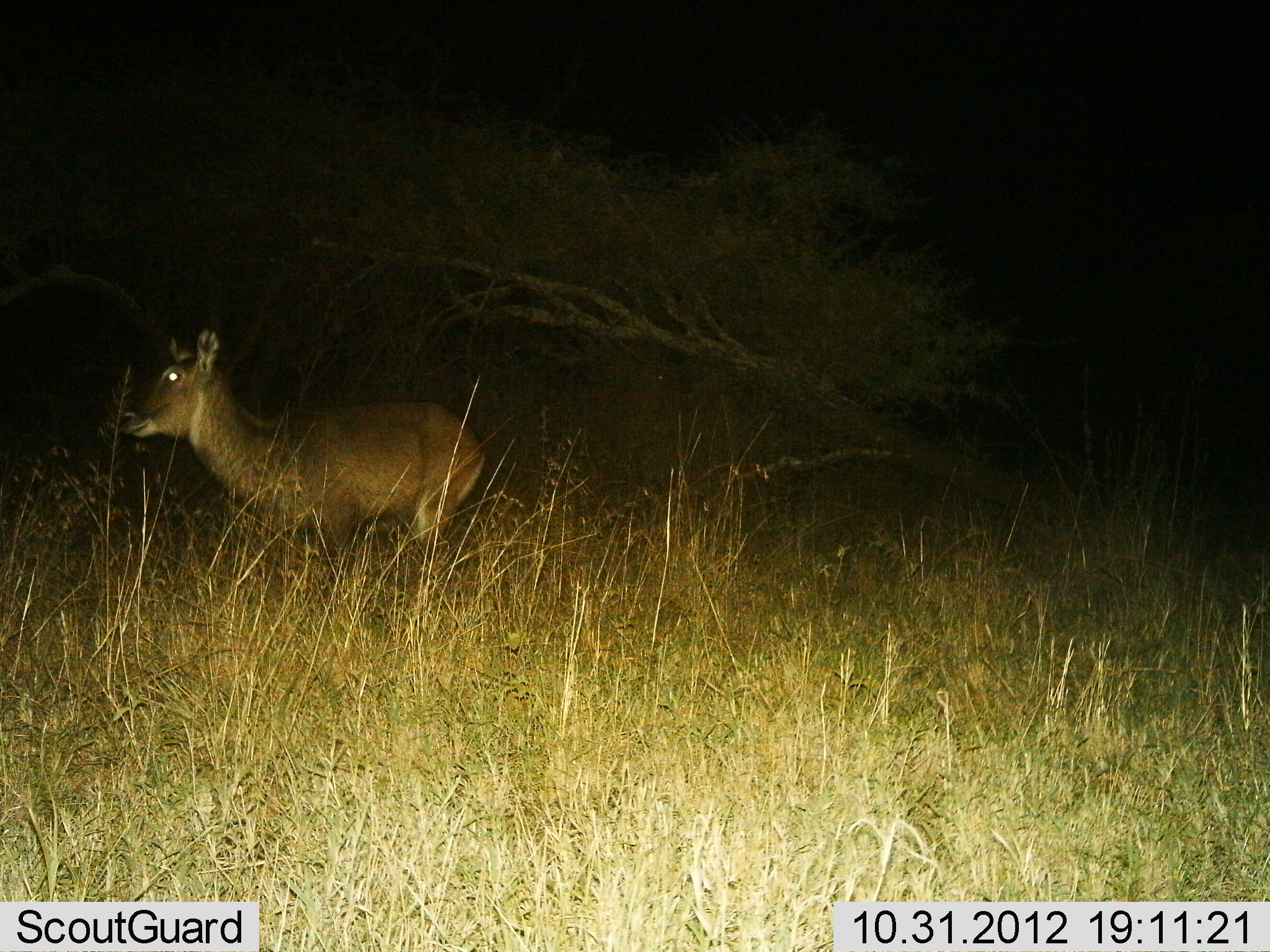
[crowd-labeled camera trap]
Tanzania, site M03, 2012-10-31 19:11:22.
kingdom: Animalia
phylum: Chordata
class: Mammalia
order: Artiodactyla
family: Bovidae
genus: Kobus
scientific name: Kobus ellipsiprymnus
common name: waterbuck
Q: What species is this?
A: Waterbuck (Kobus ellipsiprymnus).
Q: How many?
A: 1.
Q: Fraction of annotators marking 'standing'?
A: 67%.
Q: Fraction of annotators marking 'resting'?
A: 0%.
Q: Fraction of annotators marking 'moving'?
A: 44%.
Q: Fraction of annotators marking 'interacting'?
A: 0%.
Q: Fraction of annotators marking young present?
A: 0%.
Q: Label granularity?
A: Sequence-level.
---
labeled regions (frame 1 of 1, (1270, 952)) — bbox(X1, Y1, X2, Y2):
animal: bbox(120, 328, 488, 571)